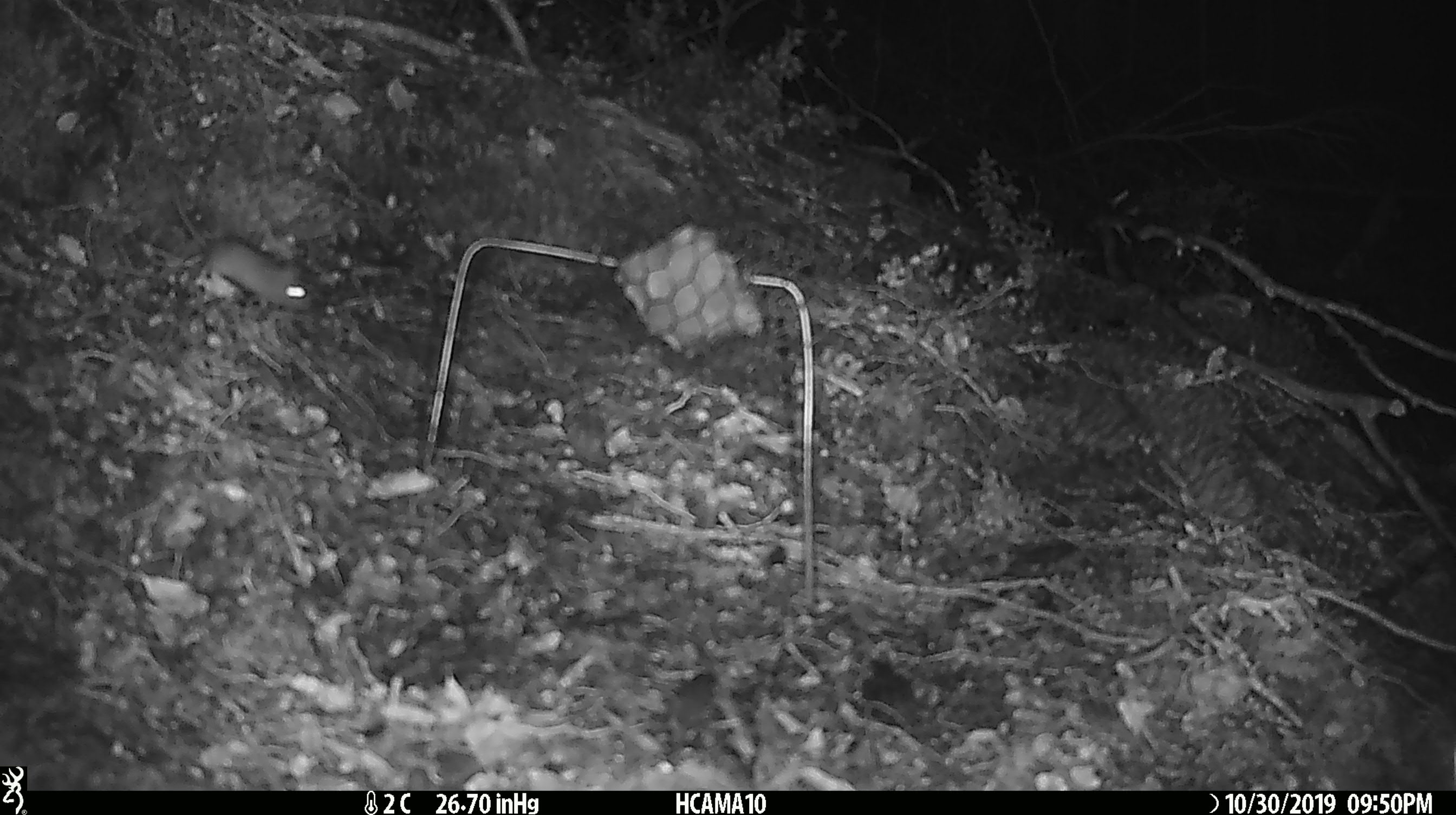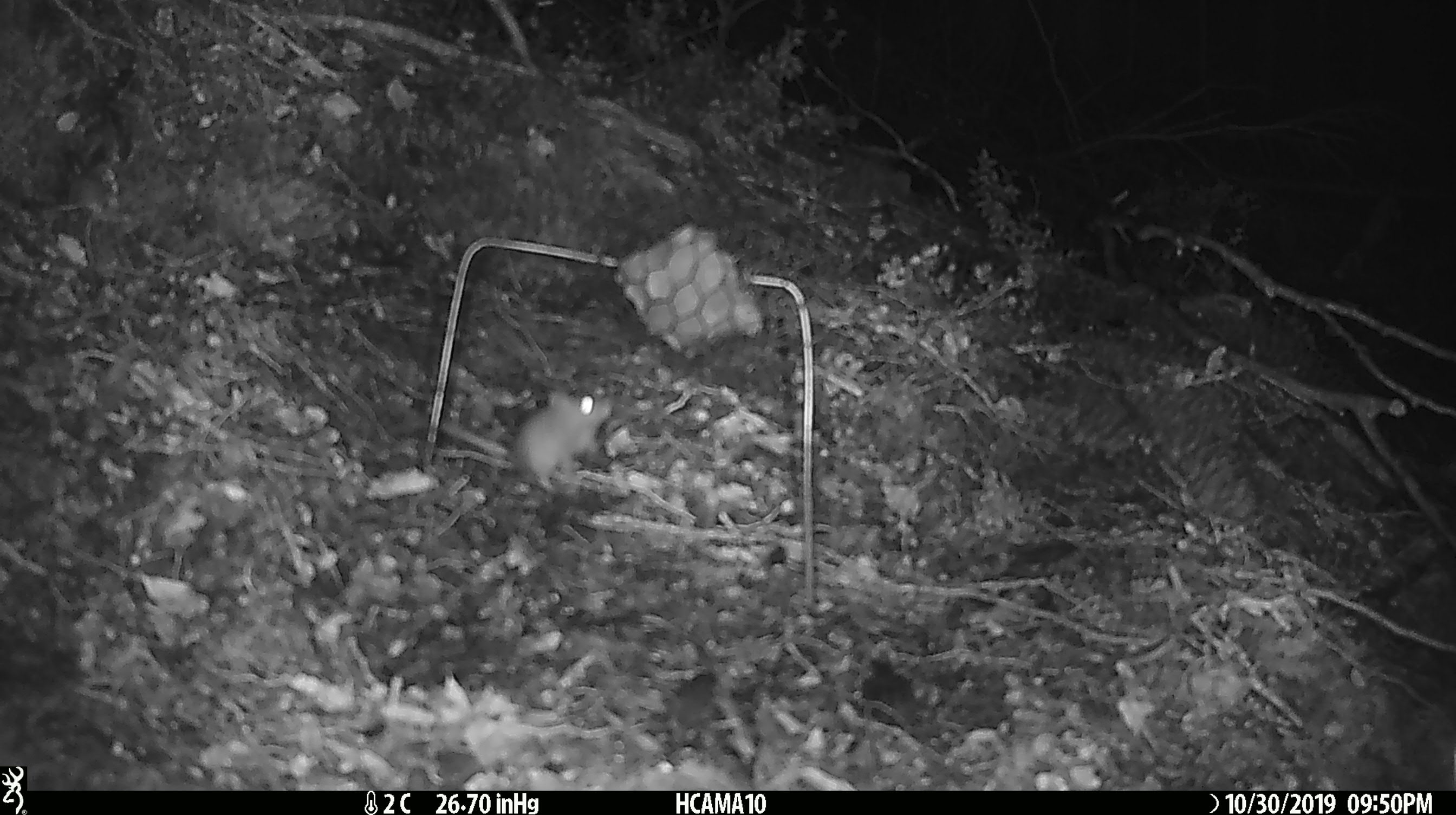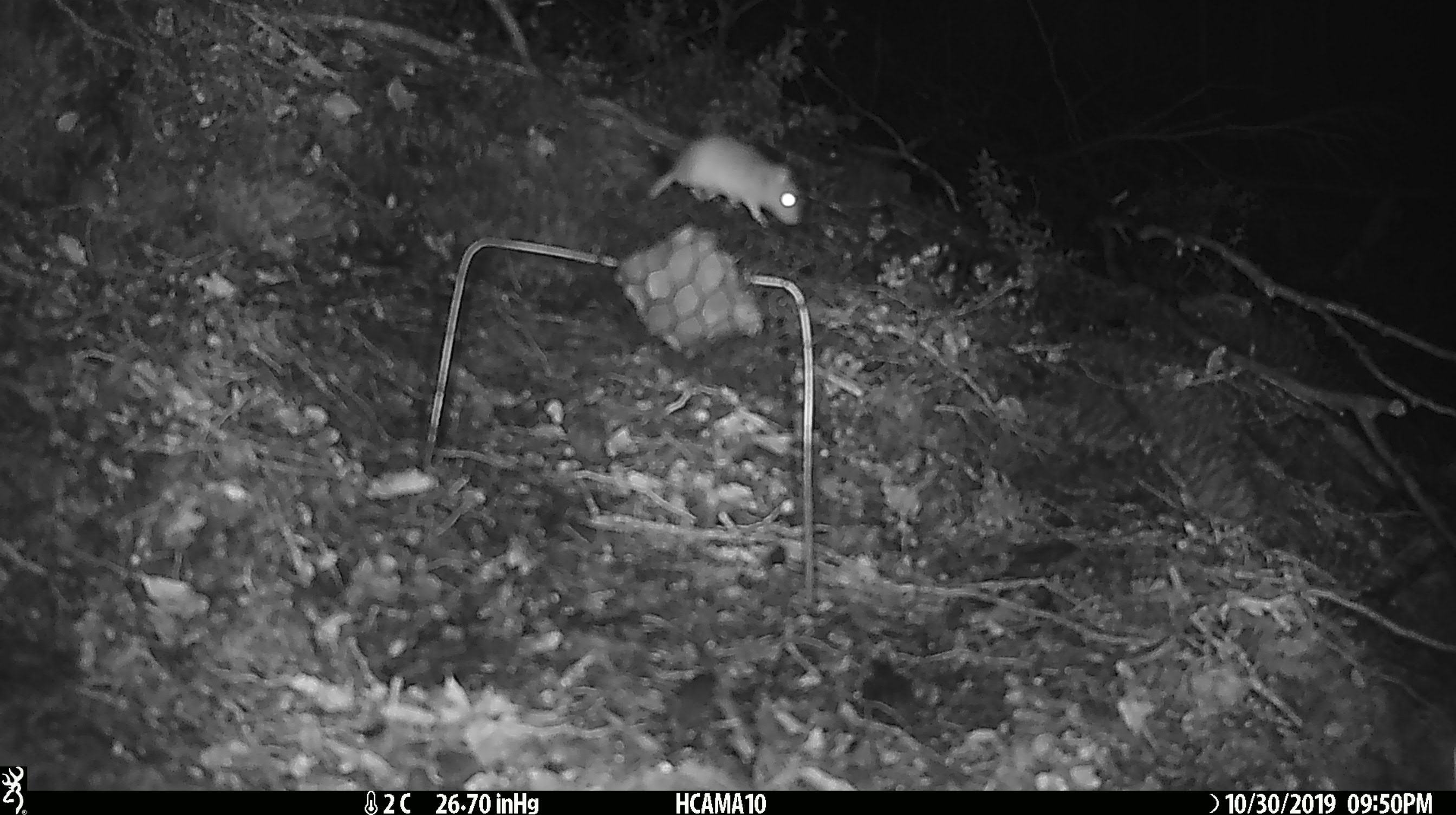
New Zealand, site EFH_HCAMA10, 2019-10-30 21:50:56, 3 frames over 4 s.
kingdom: Animalia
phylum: Chordata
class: Mammalia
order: Rodentia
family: Muridae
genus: Mus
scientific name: Mus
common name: mouse